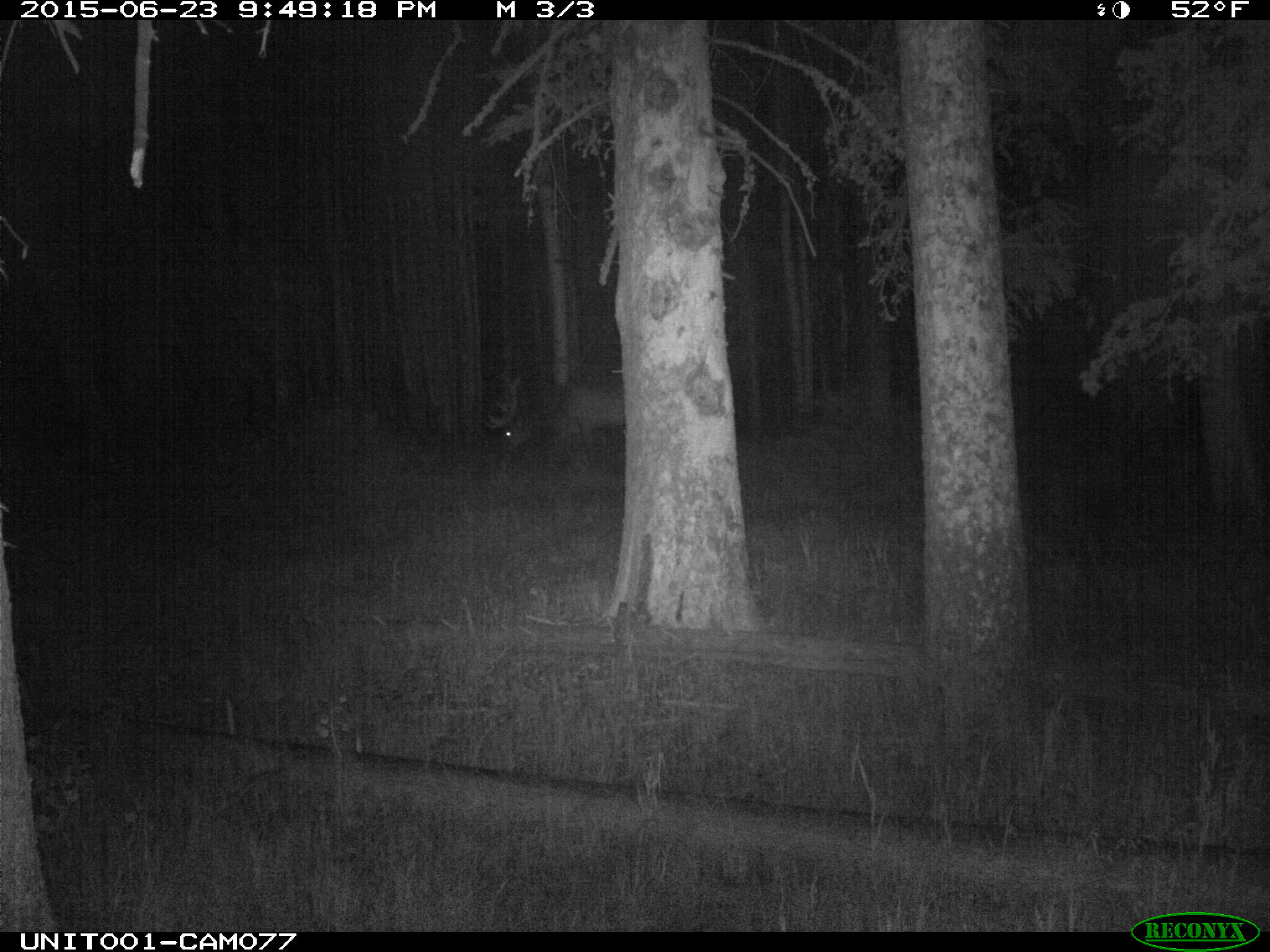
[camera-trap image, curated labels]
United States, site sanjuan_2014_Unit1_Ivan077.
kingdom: Animalia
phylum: Chordata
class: Mammalia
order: Artiodactyla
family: Cervidae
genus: Cervus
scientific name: Cervus elaphus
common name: red deer